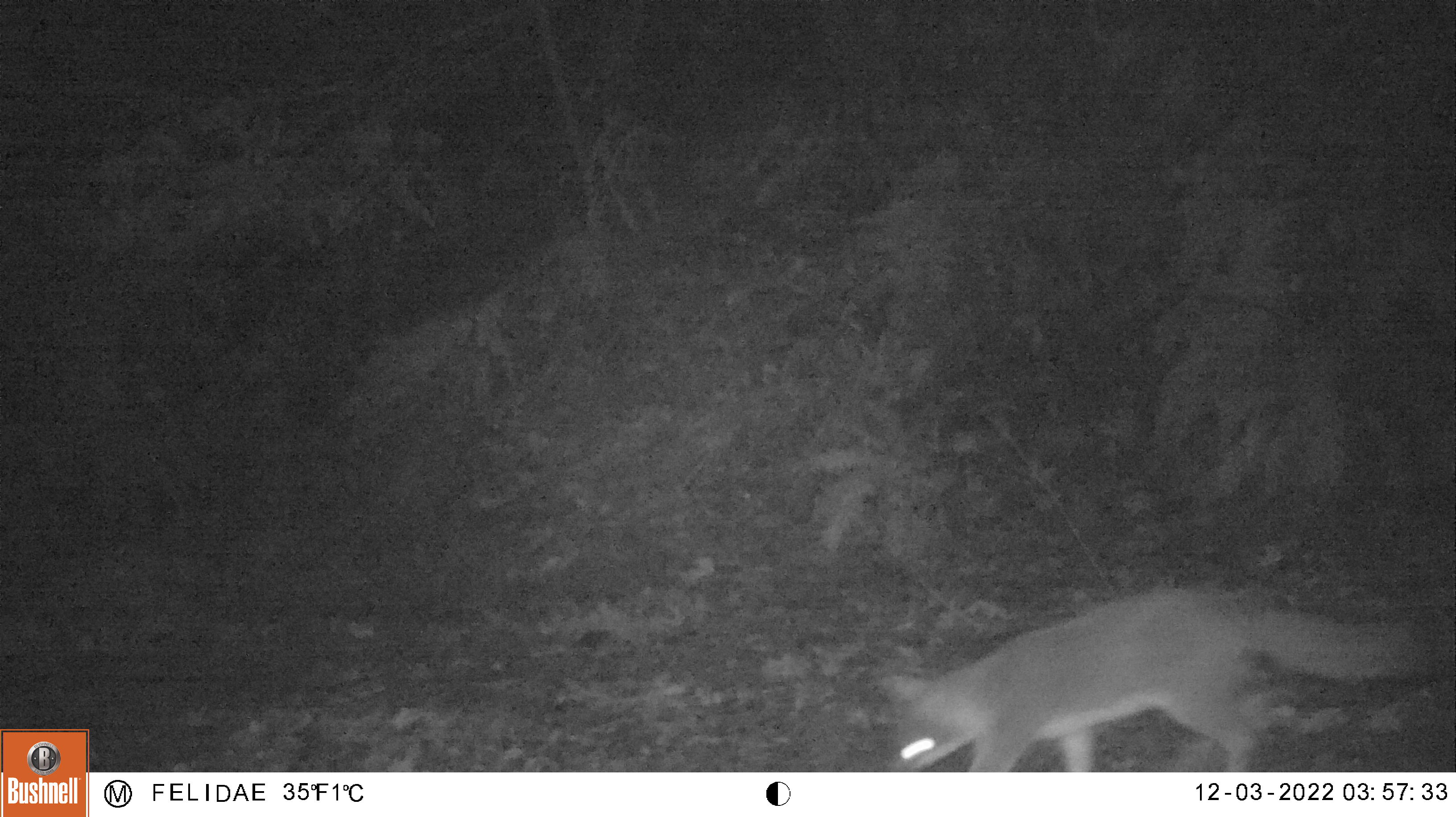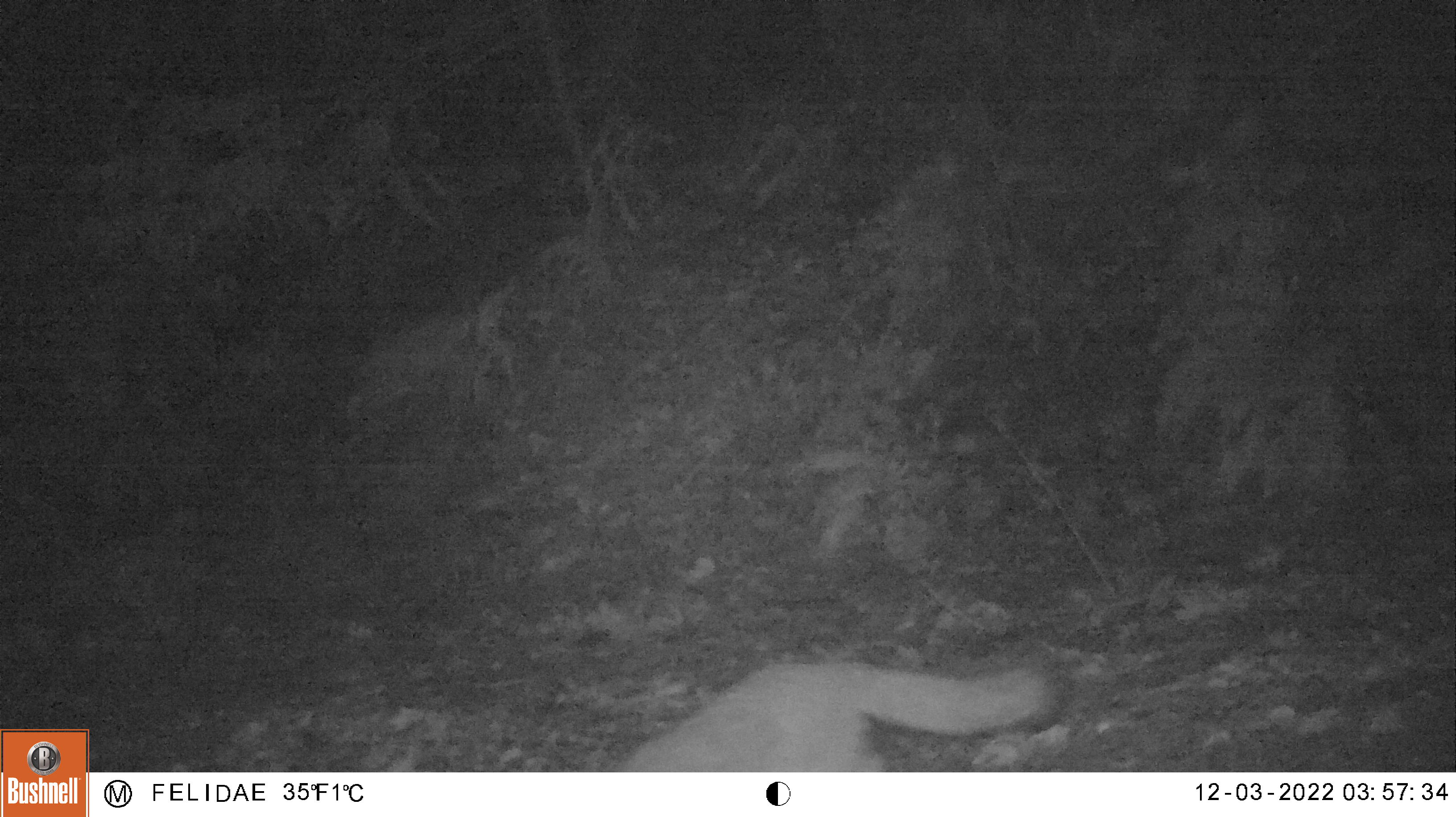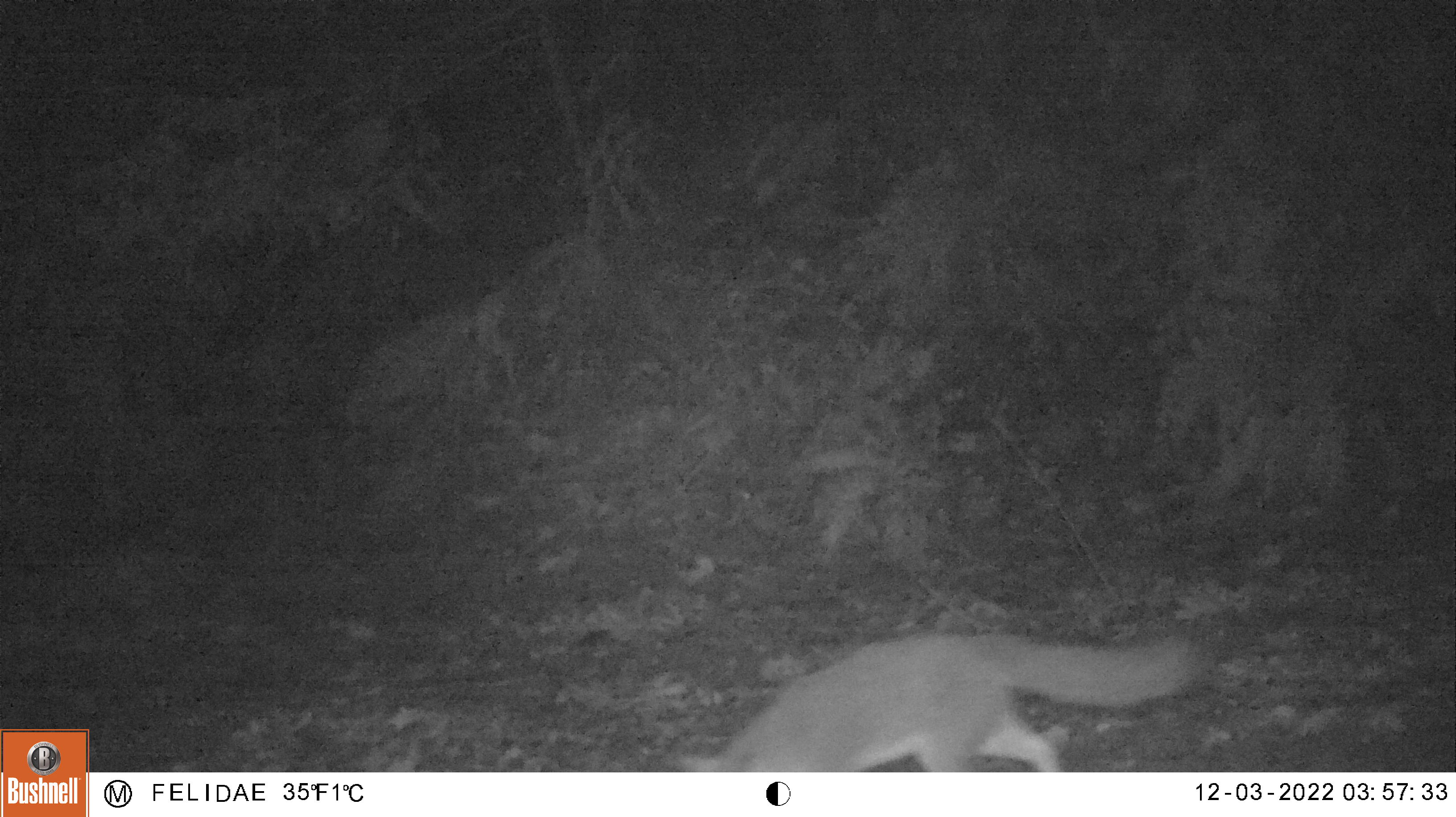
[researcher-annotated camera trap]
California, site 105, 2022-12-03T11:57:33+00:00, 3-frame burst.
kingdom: Animalia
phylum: Chordata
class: Mammalia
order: Carnivora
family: Canidae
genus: Urocyon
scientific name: Urocyon cinereoargenteus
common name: gray fox